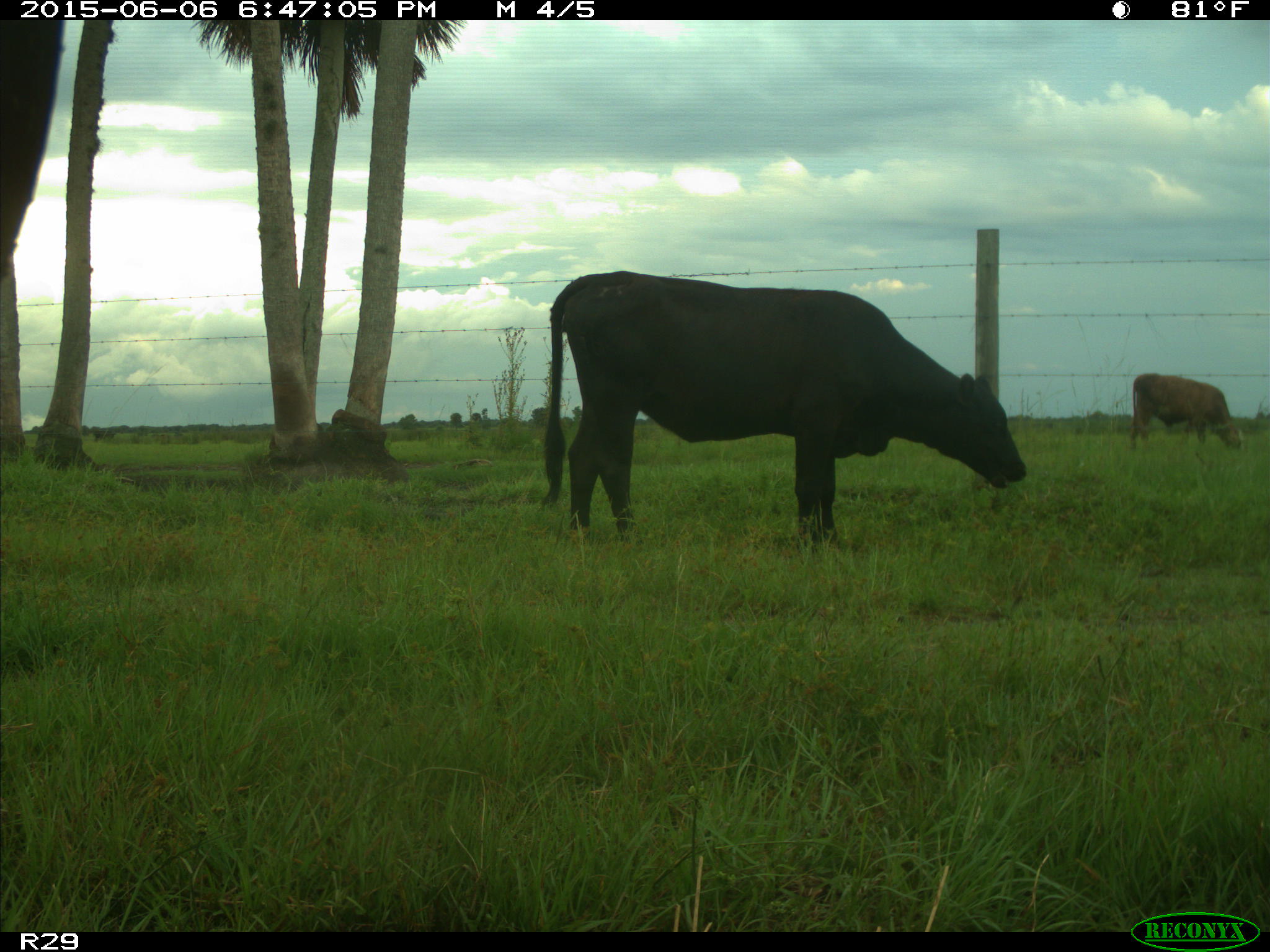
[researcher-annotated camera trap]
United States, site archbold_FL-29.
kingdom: Animalia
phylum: Chordata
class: Mammalia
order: Artiodactyla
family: Bovidae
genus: Bos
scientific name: Bos taurus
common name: domestic cow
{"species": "Bos taurus (domestic cow)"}